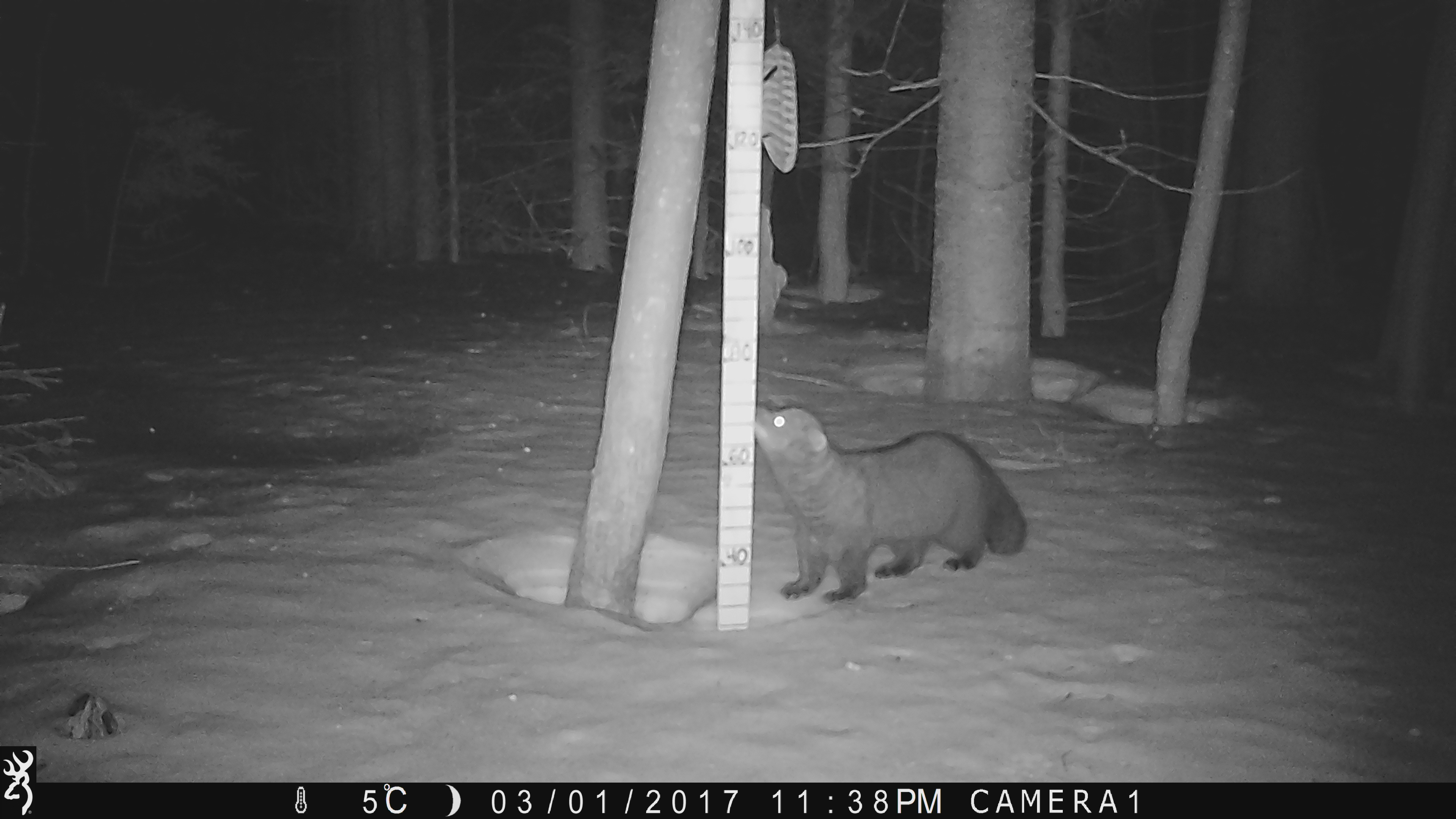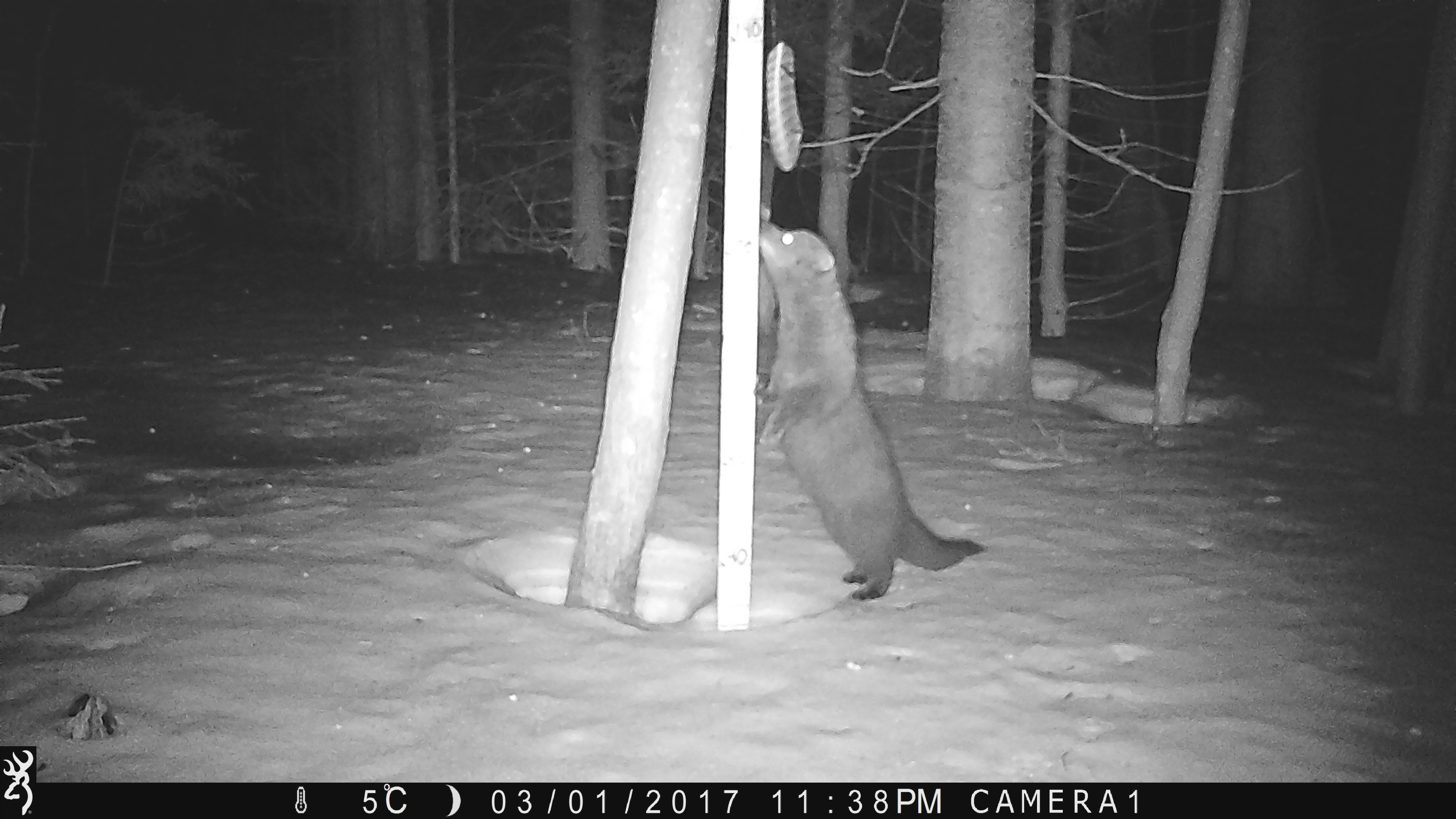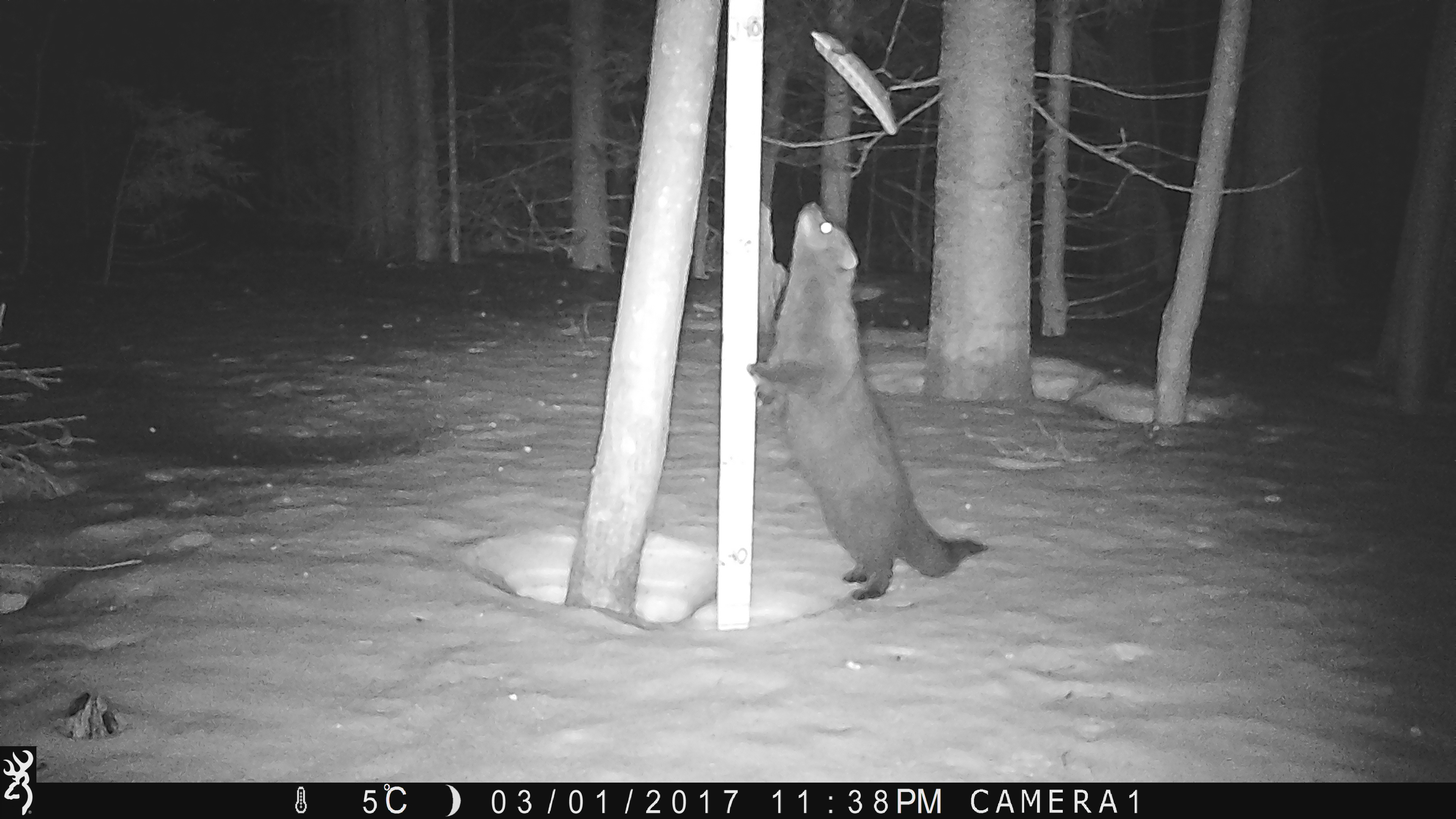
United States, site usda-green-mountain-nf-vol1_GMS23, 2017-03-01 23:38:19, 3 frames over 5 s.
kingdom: Animalia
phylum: Chordata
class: Mammalia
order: Carnivora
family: Mustelidae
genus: Pekania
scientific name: Pekania pennanti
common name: fisher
Fisher (Pekania pennanti).